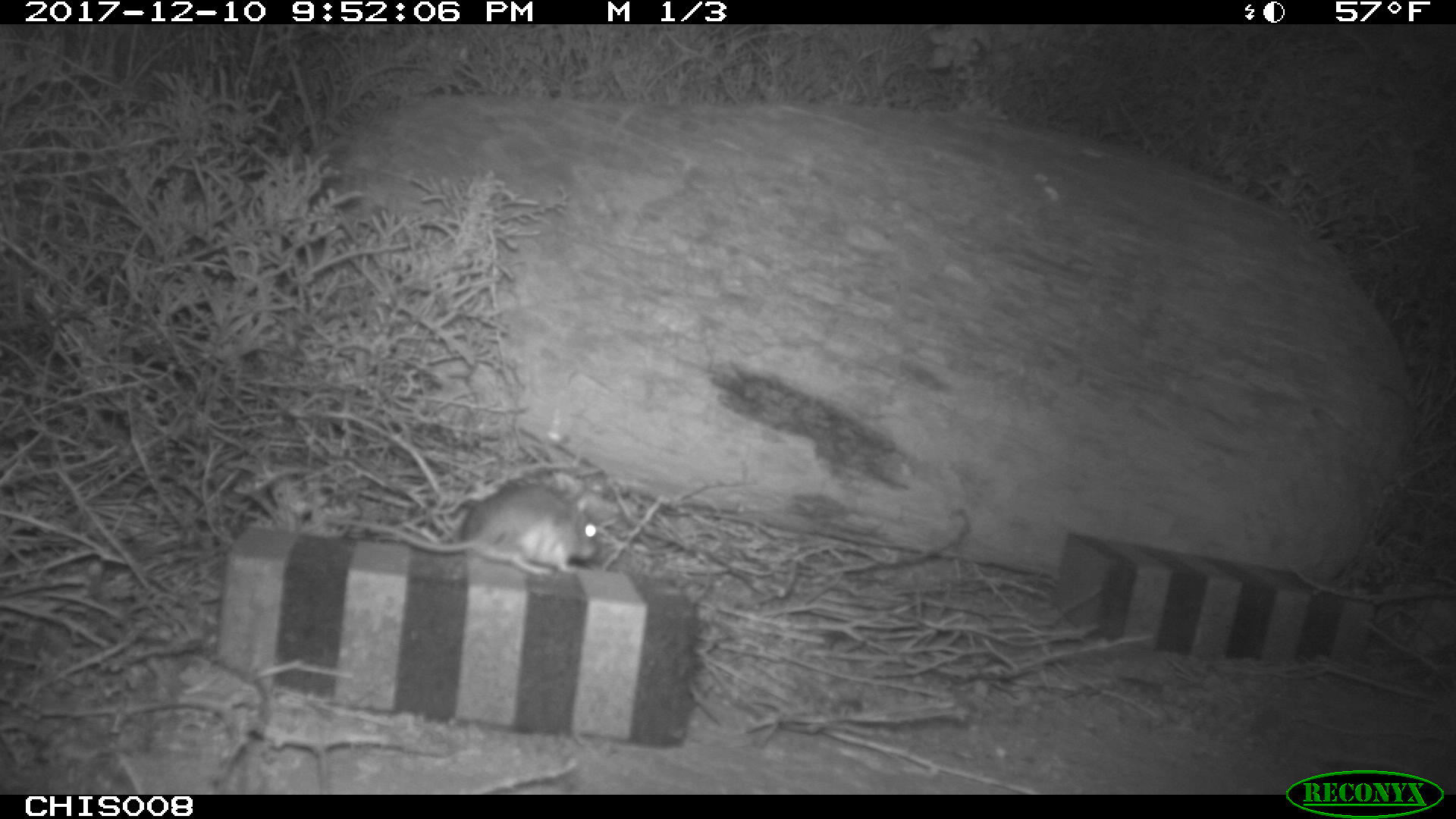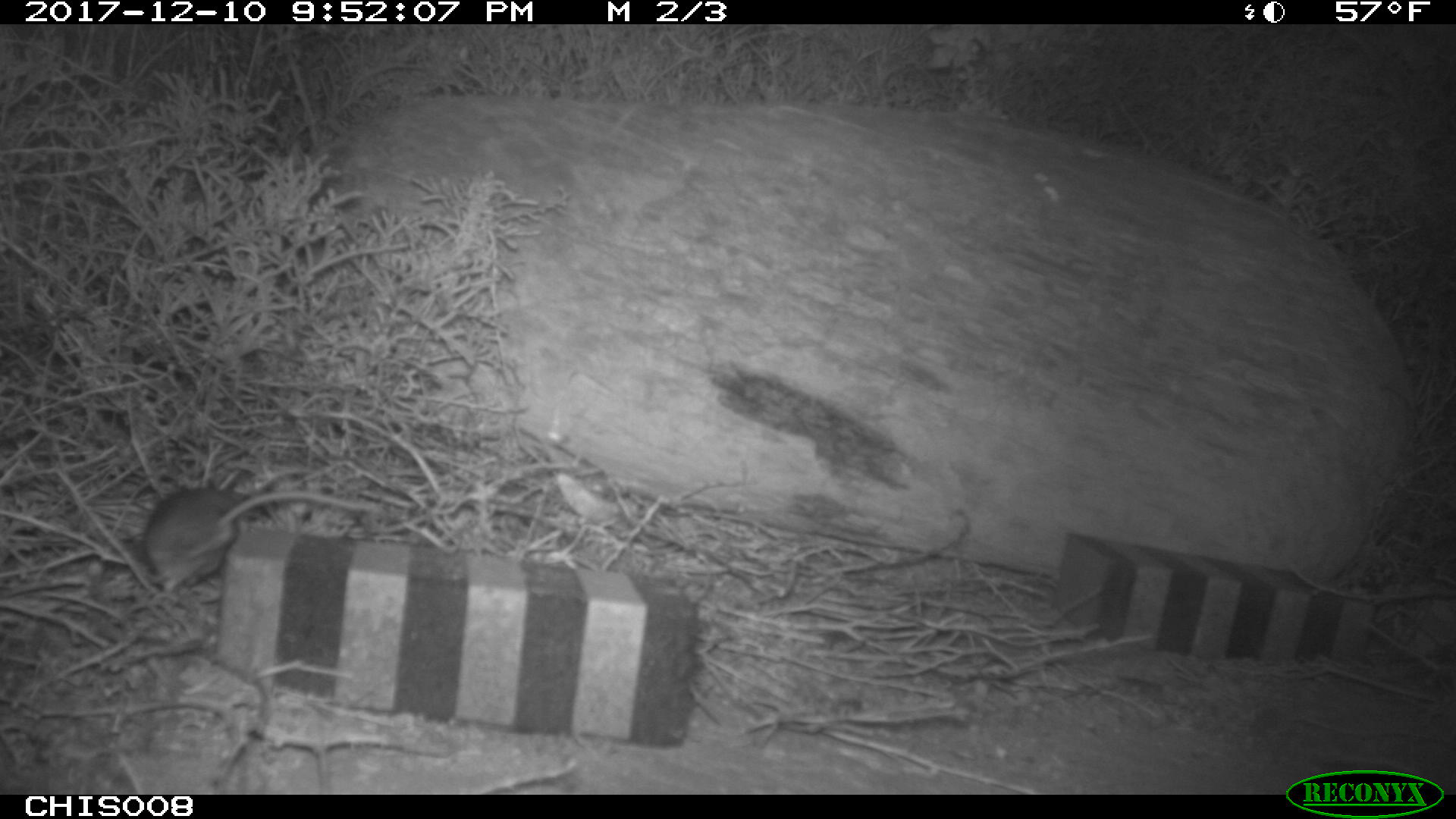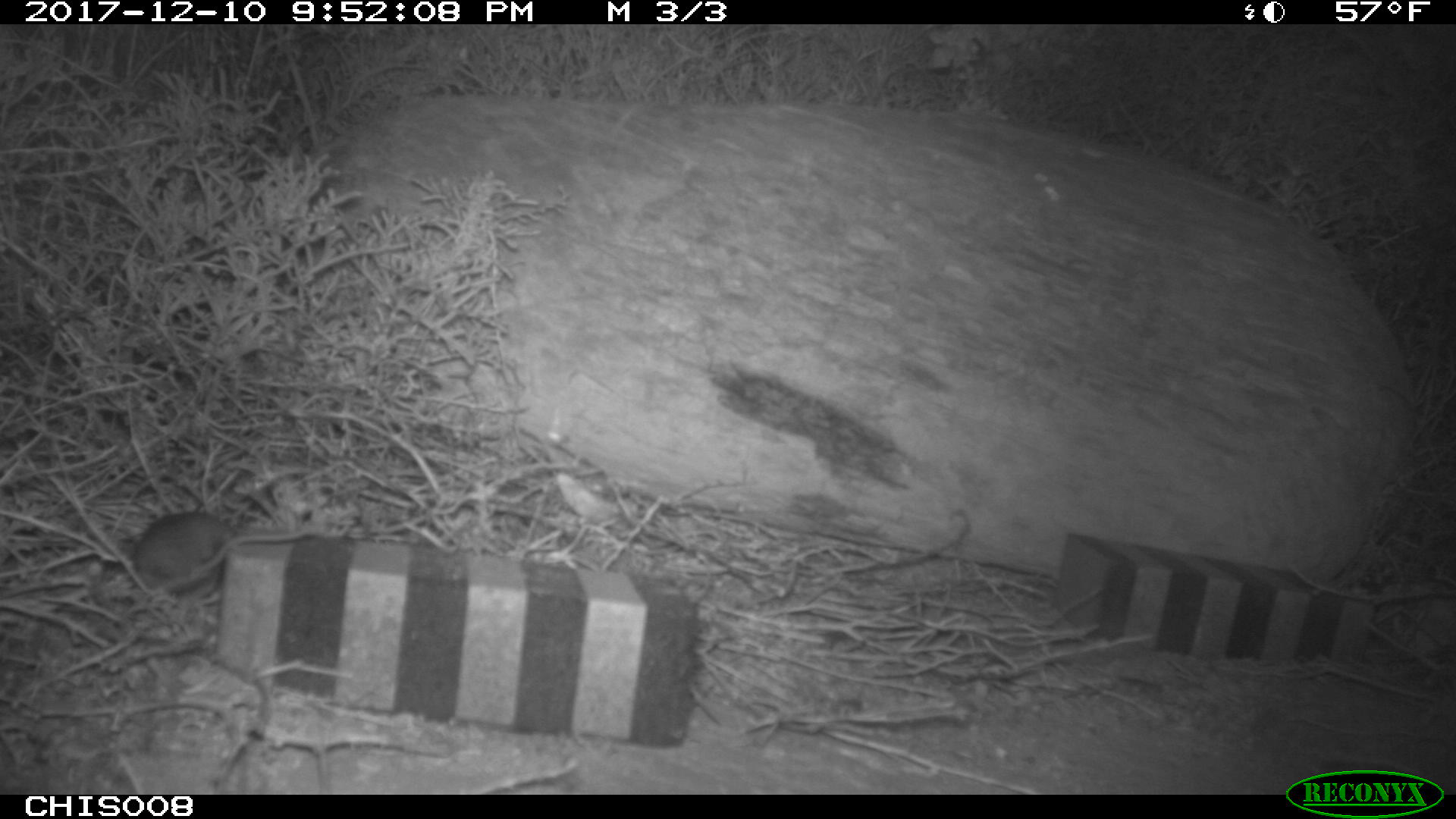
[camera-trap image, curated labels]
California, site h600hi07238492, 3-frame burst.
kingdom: Animalia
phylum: Chordata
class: Mammalia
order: Rodentia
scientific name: Rodentia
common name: rodent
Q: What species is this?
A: Rodent (Rodentia).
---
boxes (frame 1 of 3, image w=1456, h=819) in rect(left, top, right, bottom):
rodent: rect(328, 483, 598, 574)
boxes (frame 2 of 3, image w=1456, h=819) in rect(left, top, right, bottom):
rodent: rect(146, 488, 375, 588)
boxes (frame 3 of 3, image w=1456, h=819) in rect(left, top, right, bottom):
rodent: rect(132, 510, 316, 588)